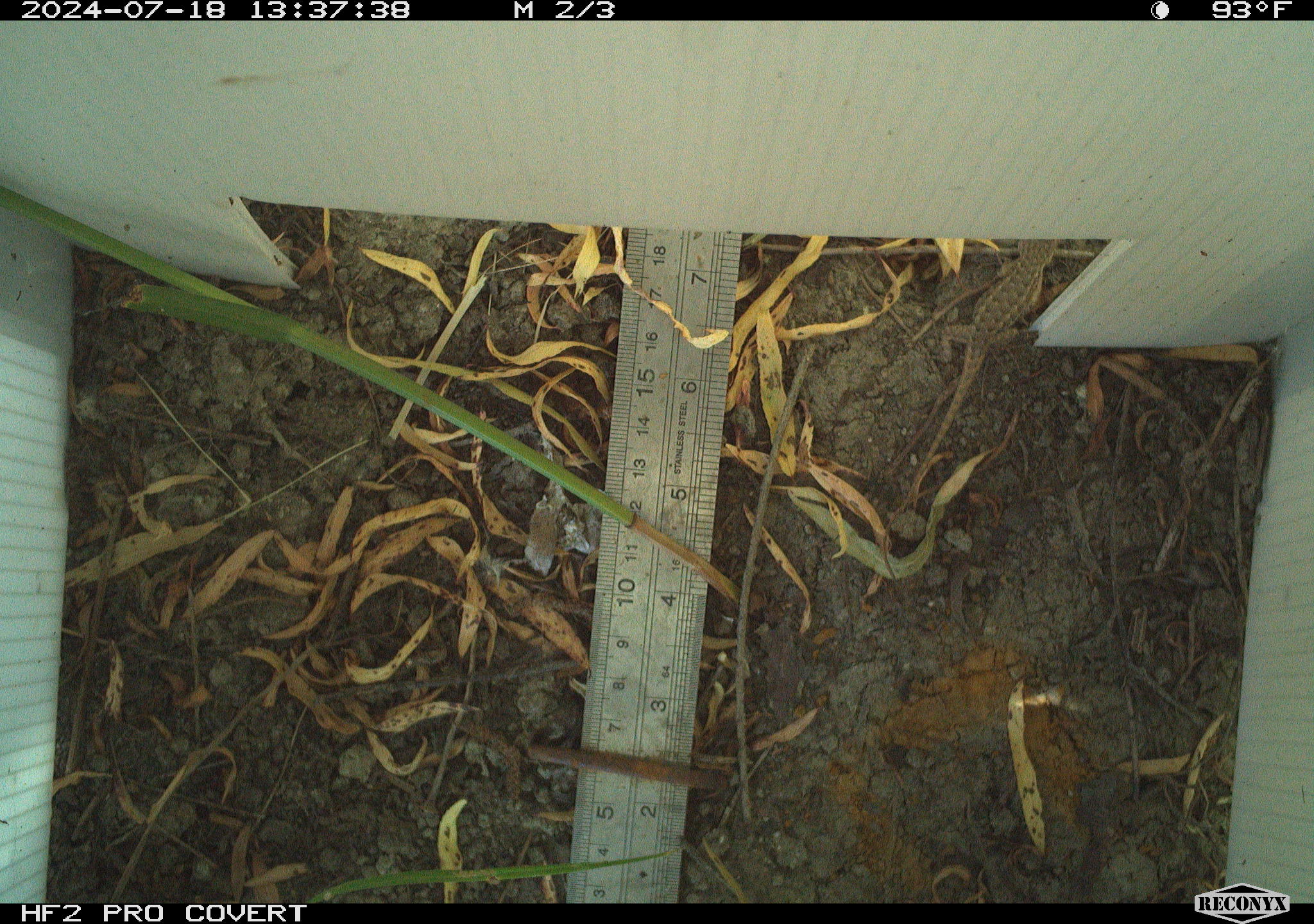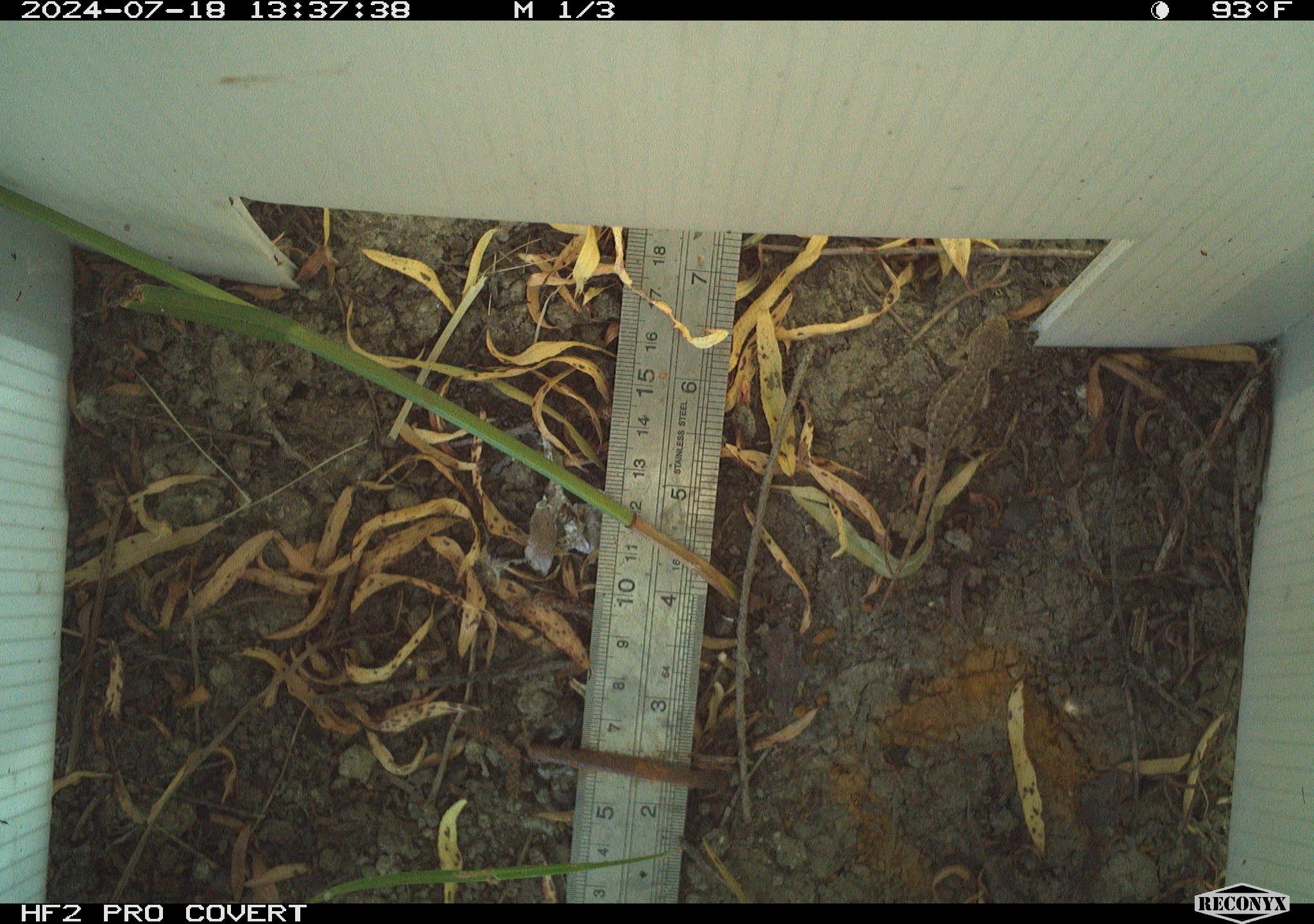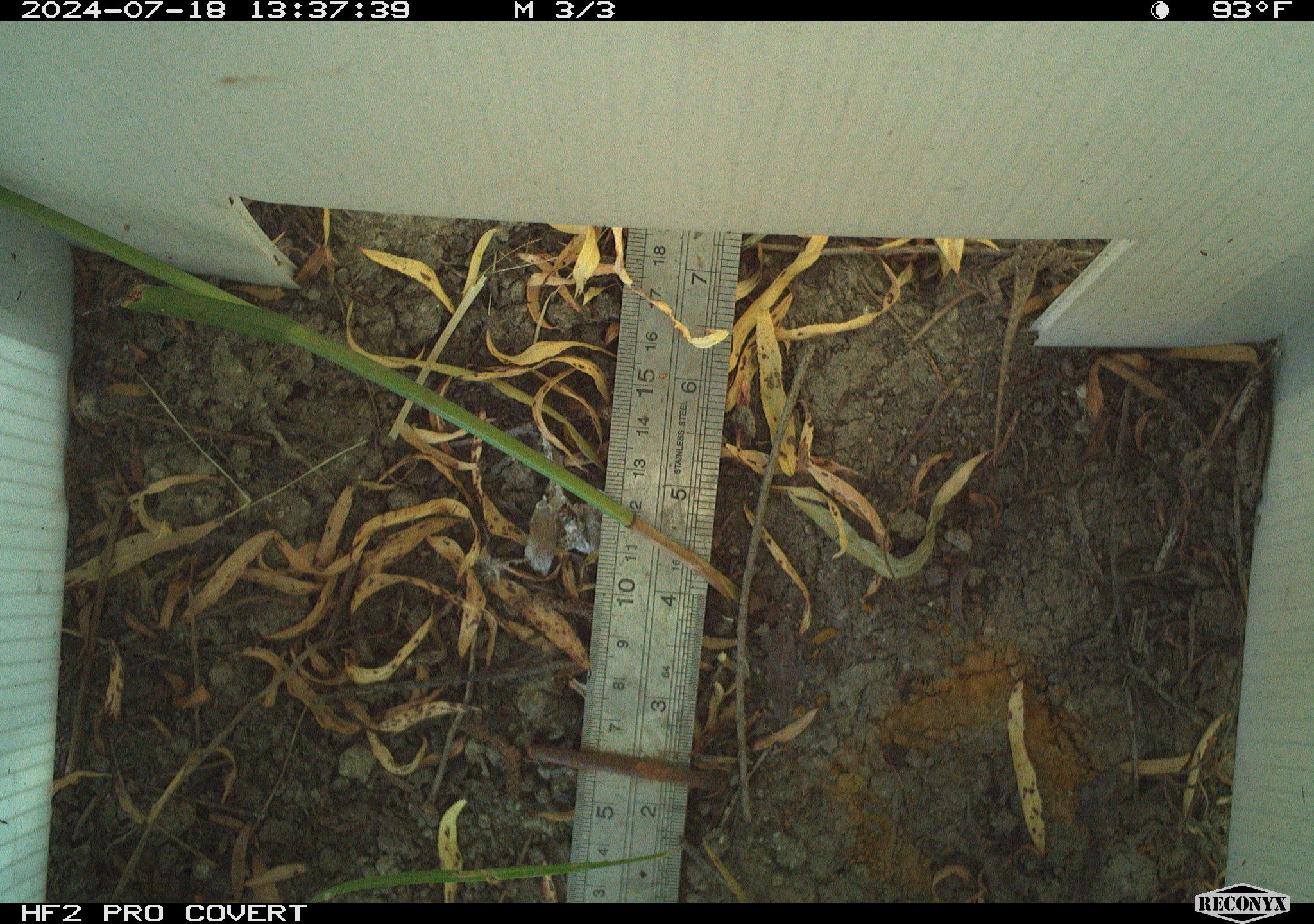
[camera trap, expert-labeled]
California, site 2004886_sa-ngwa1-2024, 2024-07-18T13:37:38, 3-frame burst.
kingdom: Animalia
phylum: Chordata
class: Reptilia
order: Squamata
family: Phrynosomatidae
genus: Sceloporus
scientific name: Sceloporus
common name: spiny lizards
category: sceloporus species